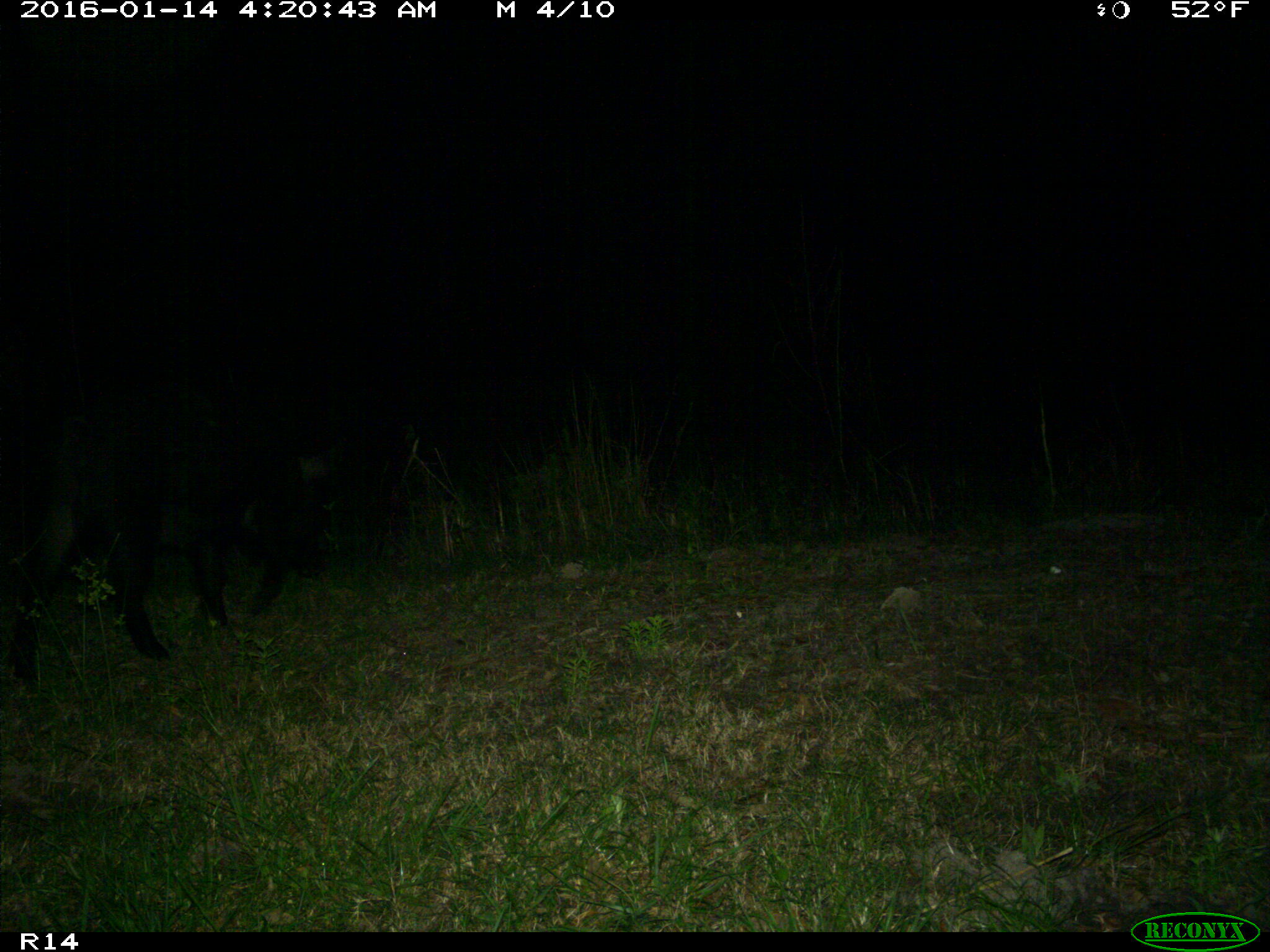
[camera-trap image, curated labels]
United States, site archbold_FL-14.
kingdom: Animalia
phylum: Chordata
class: Mammalia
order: Artiodactyla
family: Suidae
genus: Sus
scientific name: Sus scrofa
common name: wild boar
Sus scrofa (wild boar).